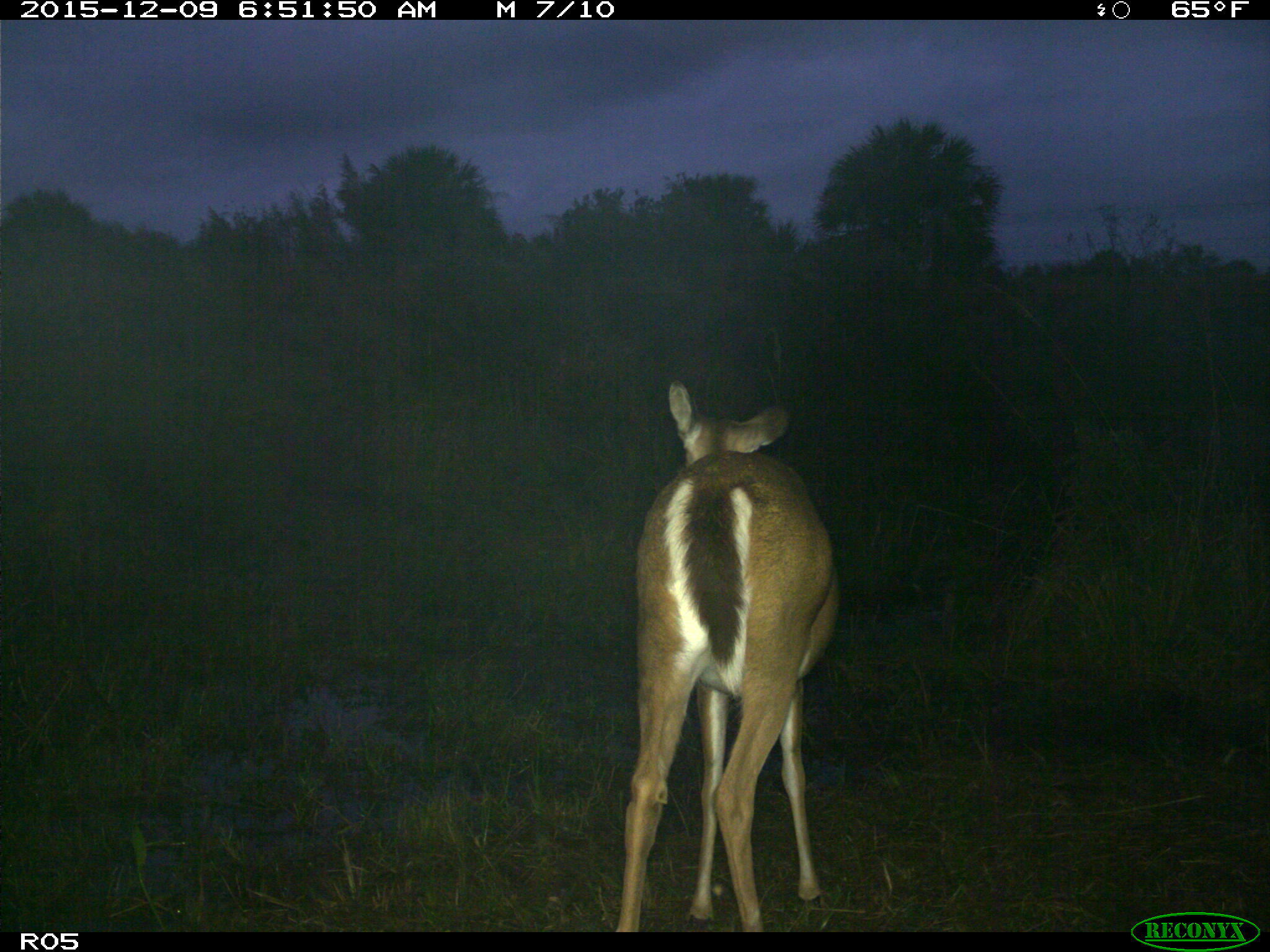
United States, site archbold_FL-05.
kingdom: Animalia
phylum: Chordata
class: Mammalia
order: Artiodactyla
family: Cervidae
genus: Odocoileus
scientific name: Odocoileus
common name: deer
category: unidentified deer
Unidentified deer (deer) (Odocoileus).